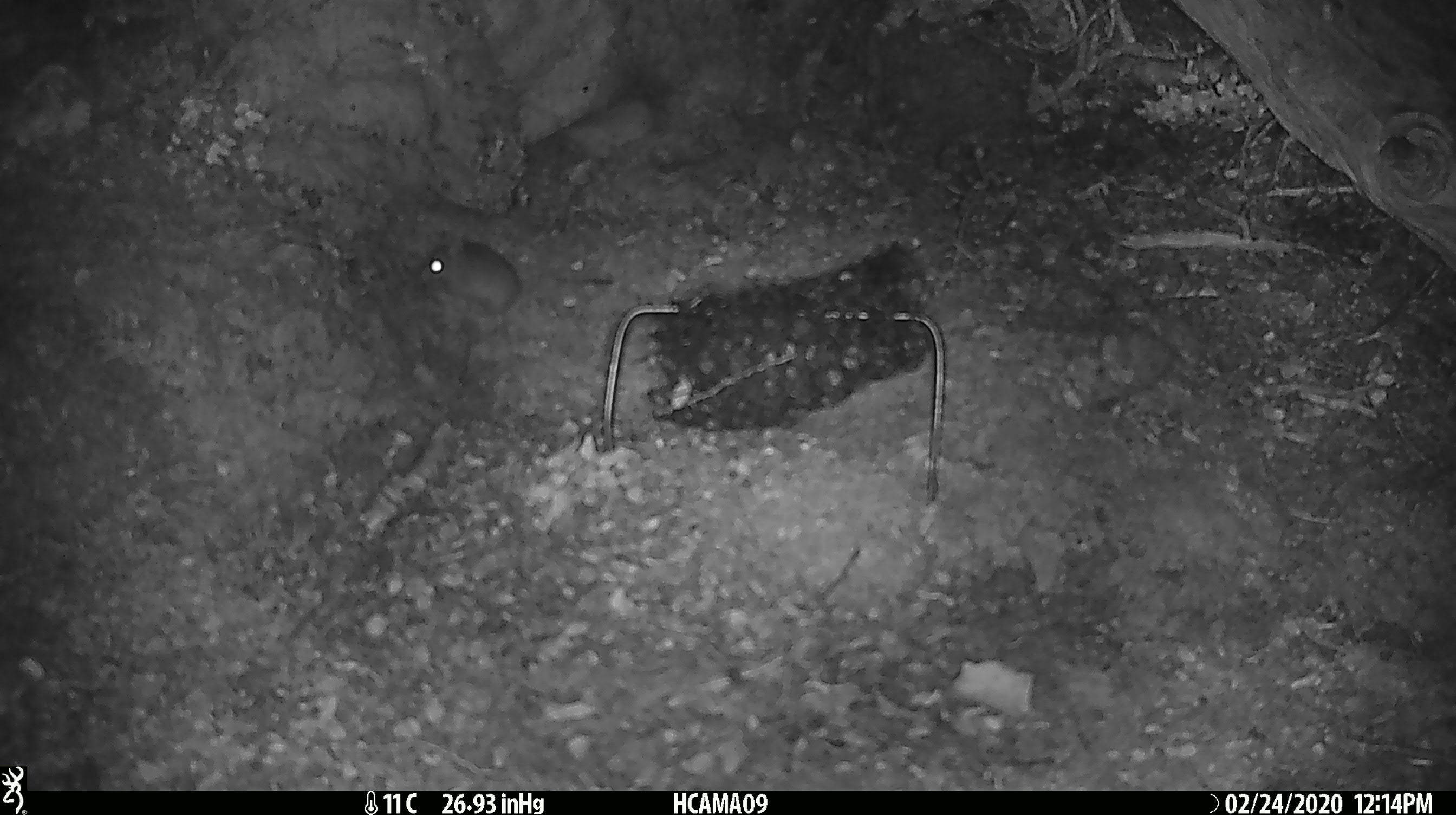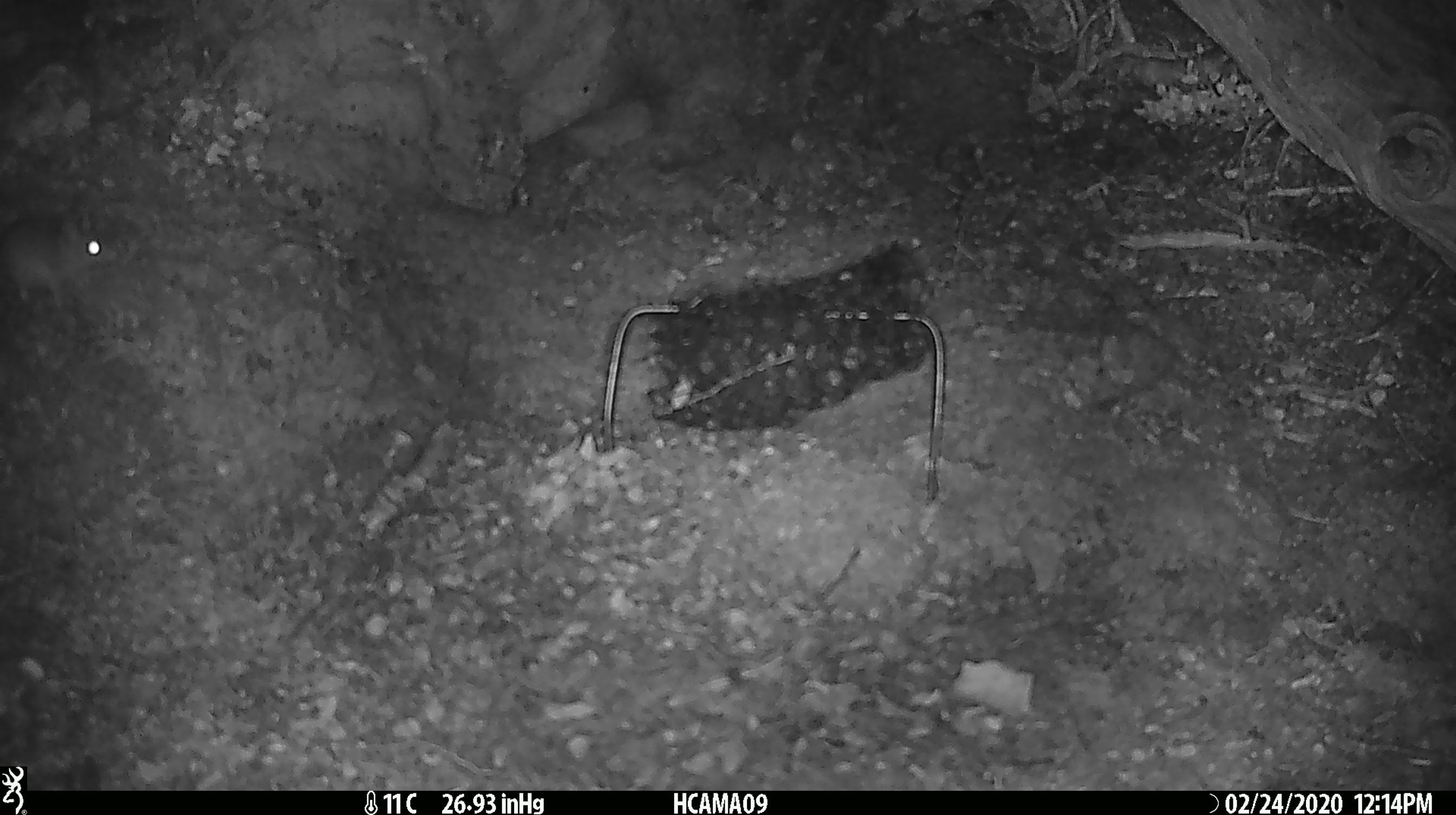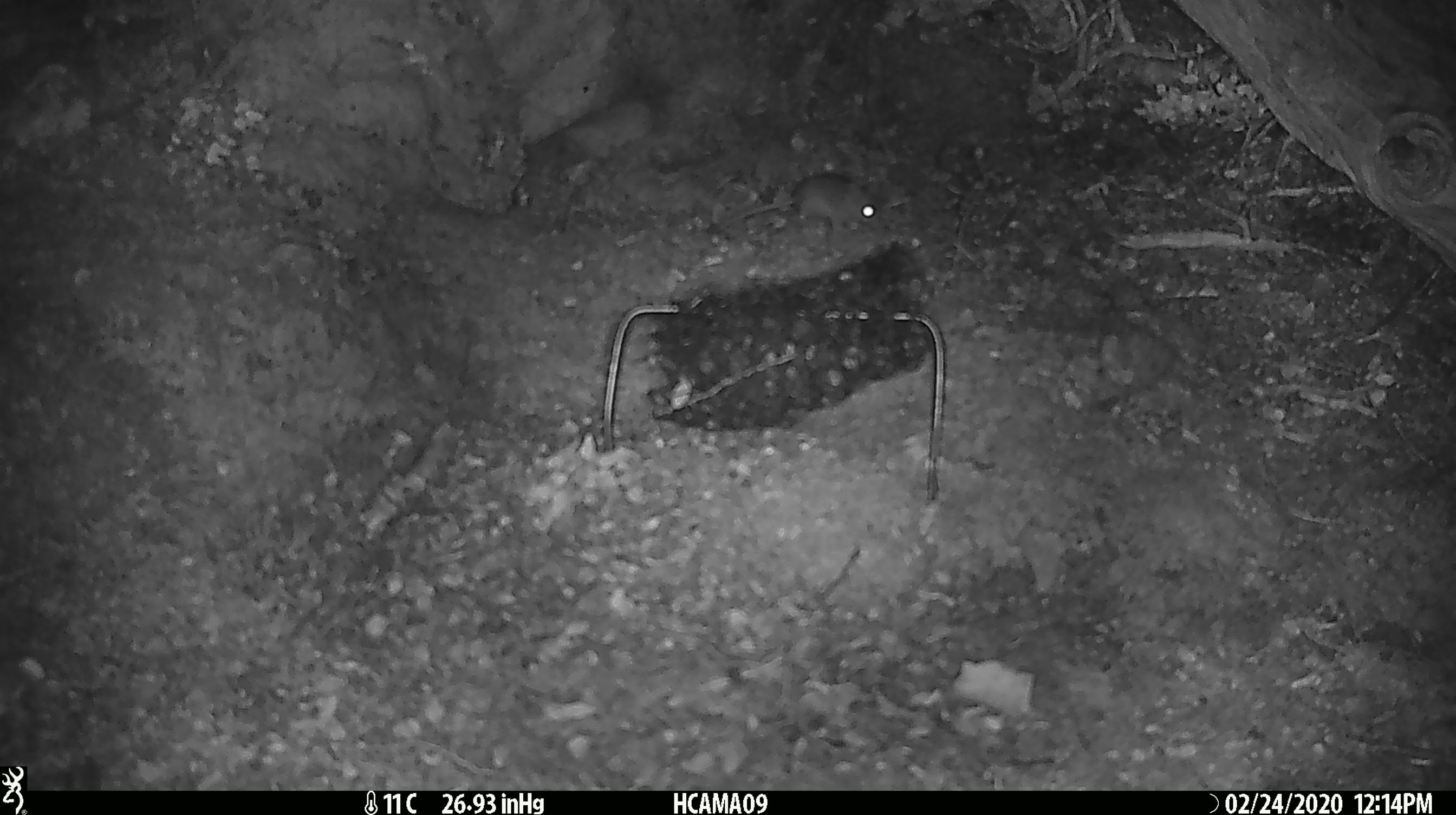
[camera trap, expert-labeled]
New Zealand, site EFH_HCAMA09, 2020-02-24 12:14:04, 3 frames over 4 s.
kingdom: Animalia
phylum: Chordata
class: Mammalia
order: Rodentia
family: Muridae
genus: Mus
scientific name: Mus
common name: mouse